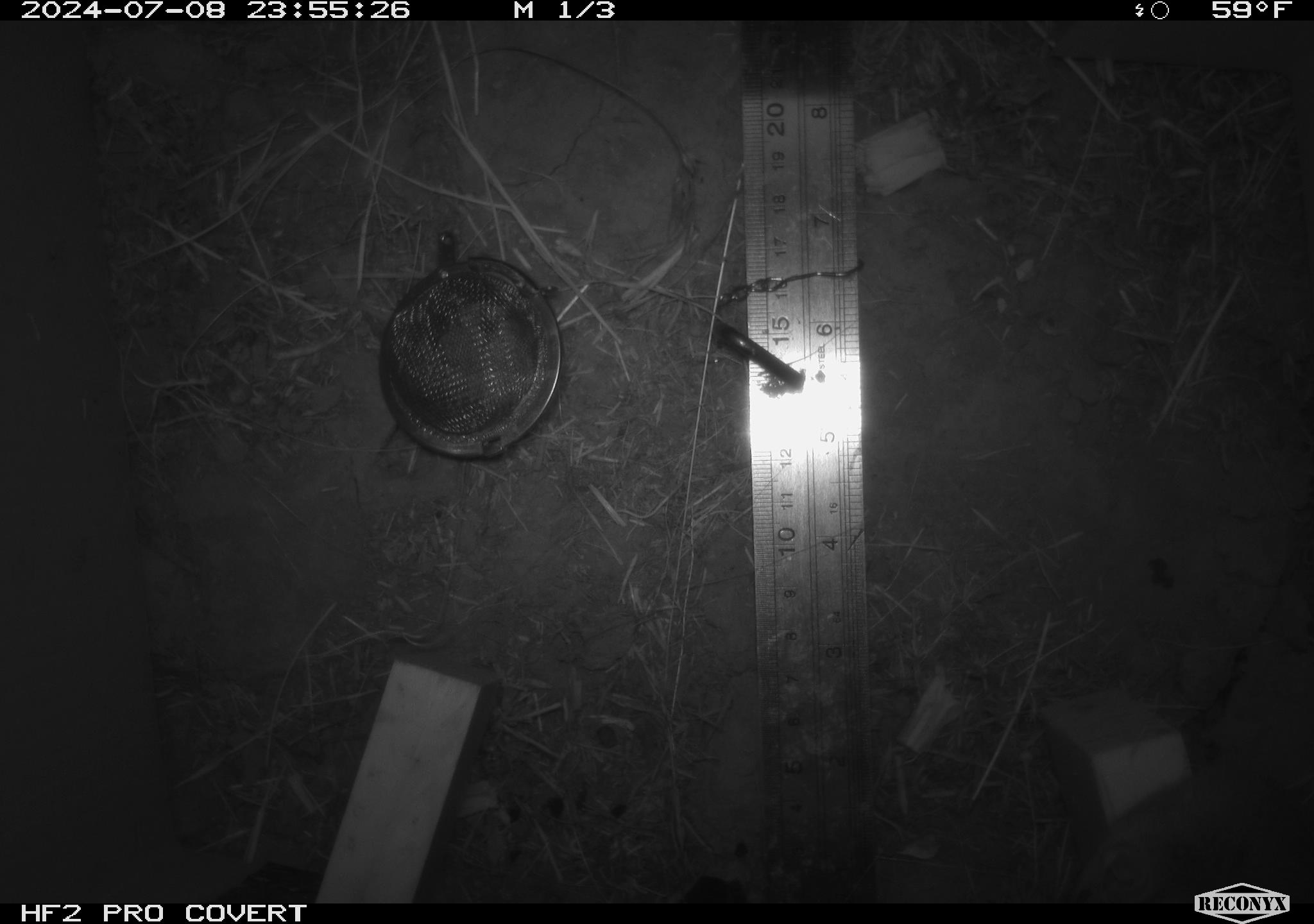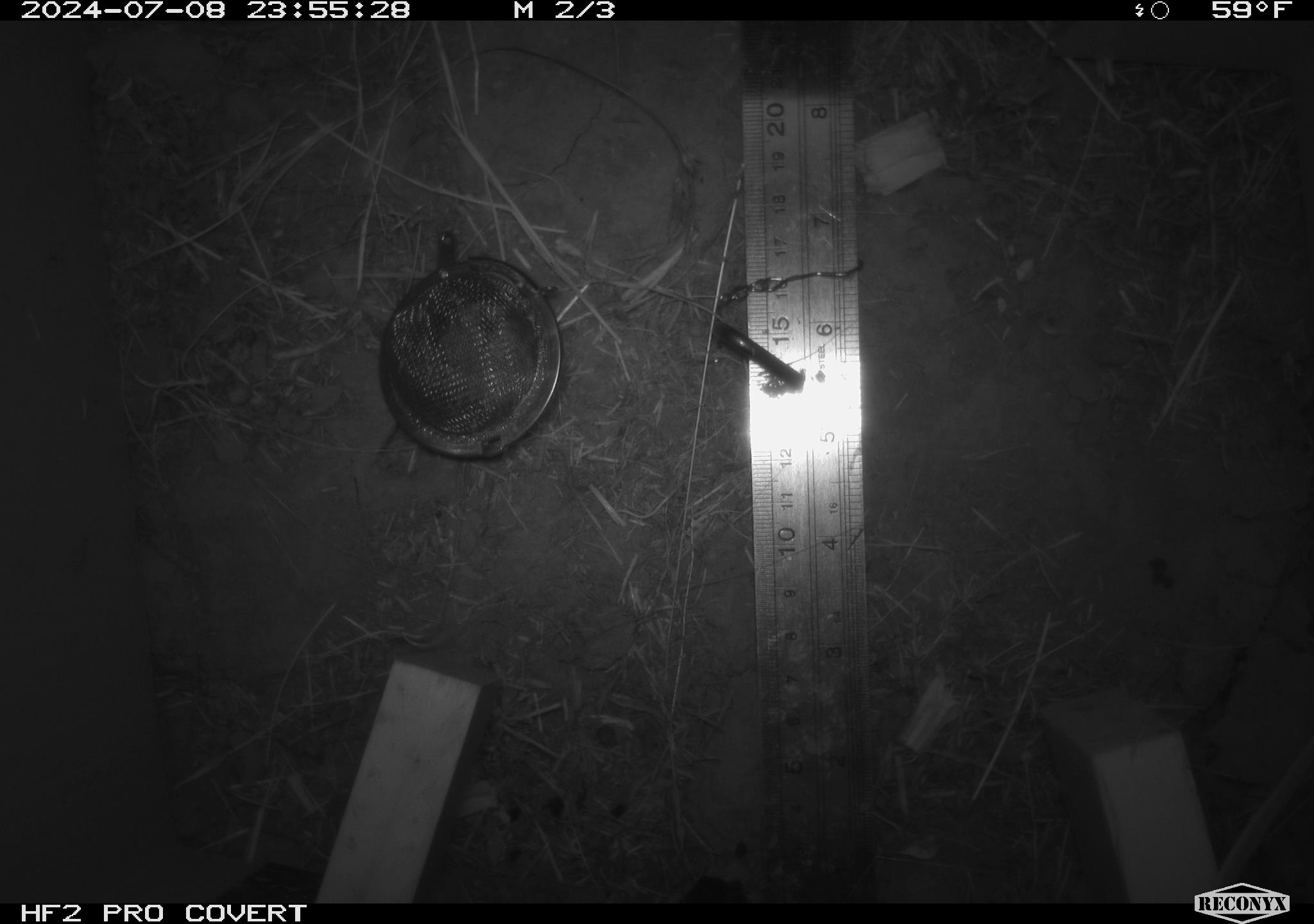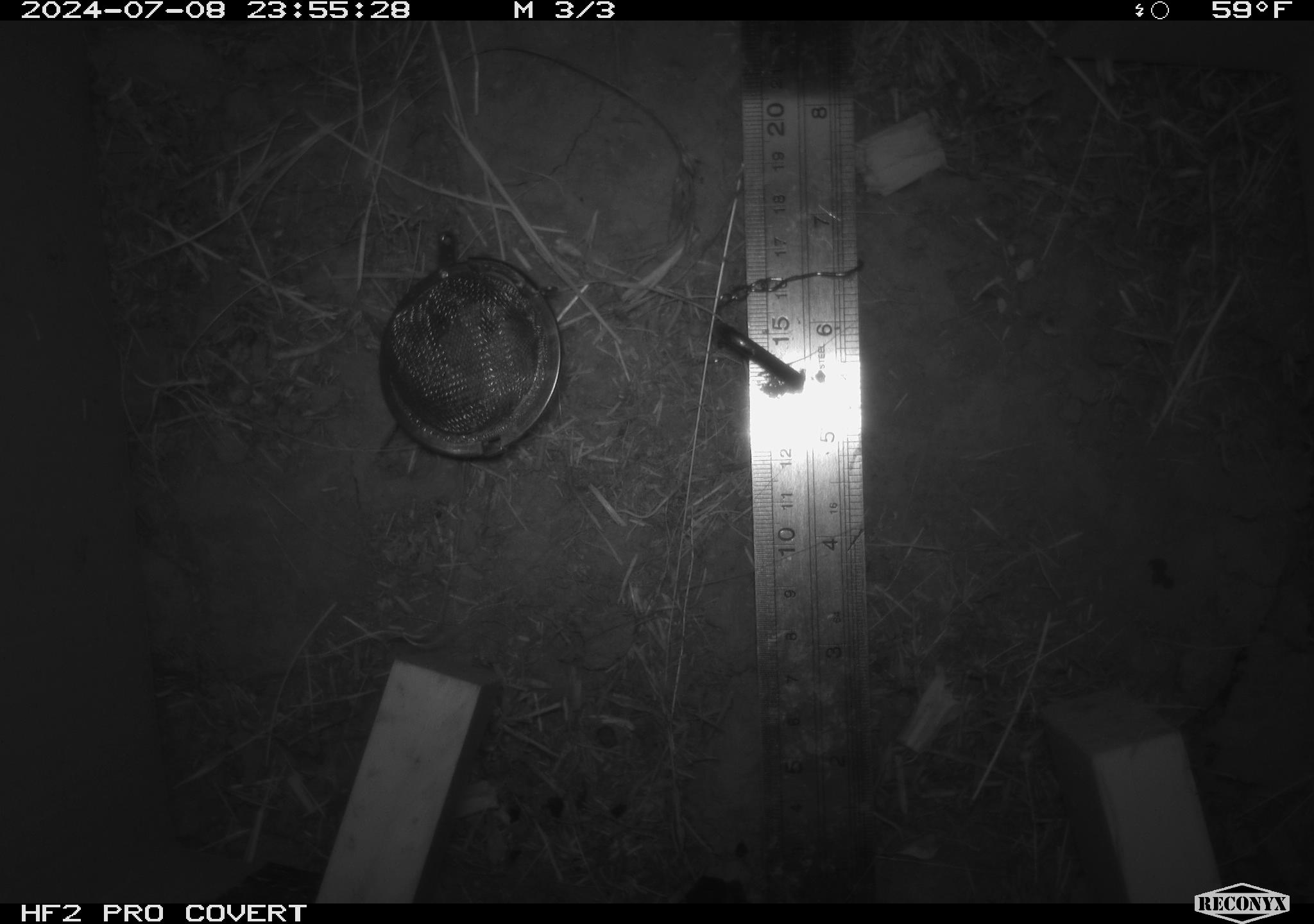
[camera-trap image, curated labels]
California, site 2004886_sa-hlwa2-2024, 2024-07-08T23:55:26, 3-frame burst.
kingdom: Animalia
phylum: Chordata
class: Mammalia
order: Rodentia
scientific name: Rodentia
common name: mouse species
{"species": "mouse species (Rodentia)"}